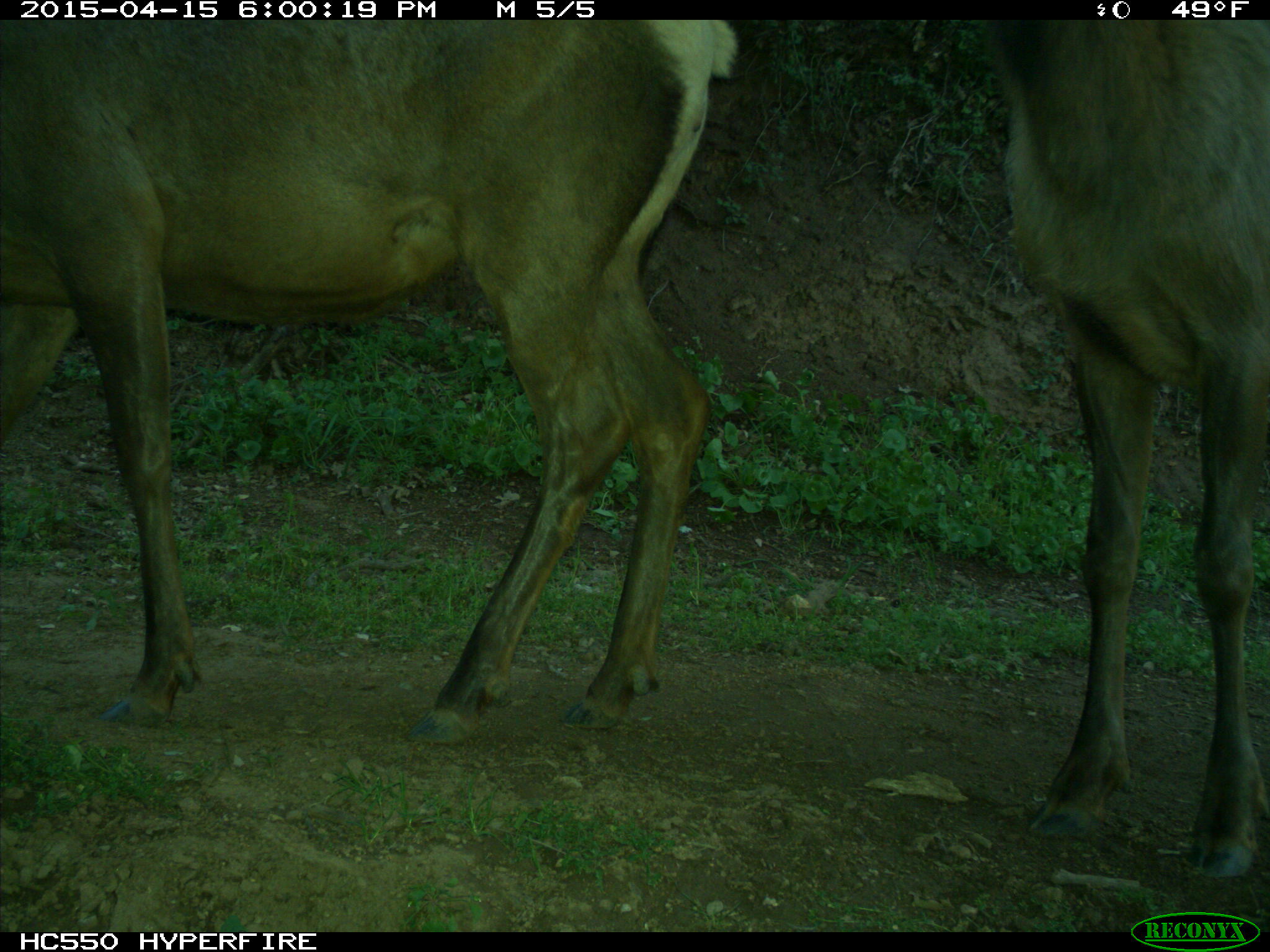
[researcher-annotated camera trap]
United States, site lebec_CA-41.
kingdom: Animalia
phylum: Chordata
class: Mammalia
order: Artiodactyla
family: Cervidae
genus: Cervus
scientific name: Cervus canadensis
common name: elk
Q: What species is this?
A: Cervus canadensis (elk).